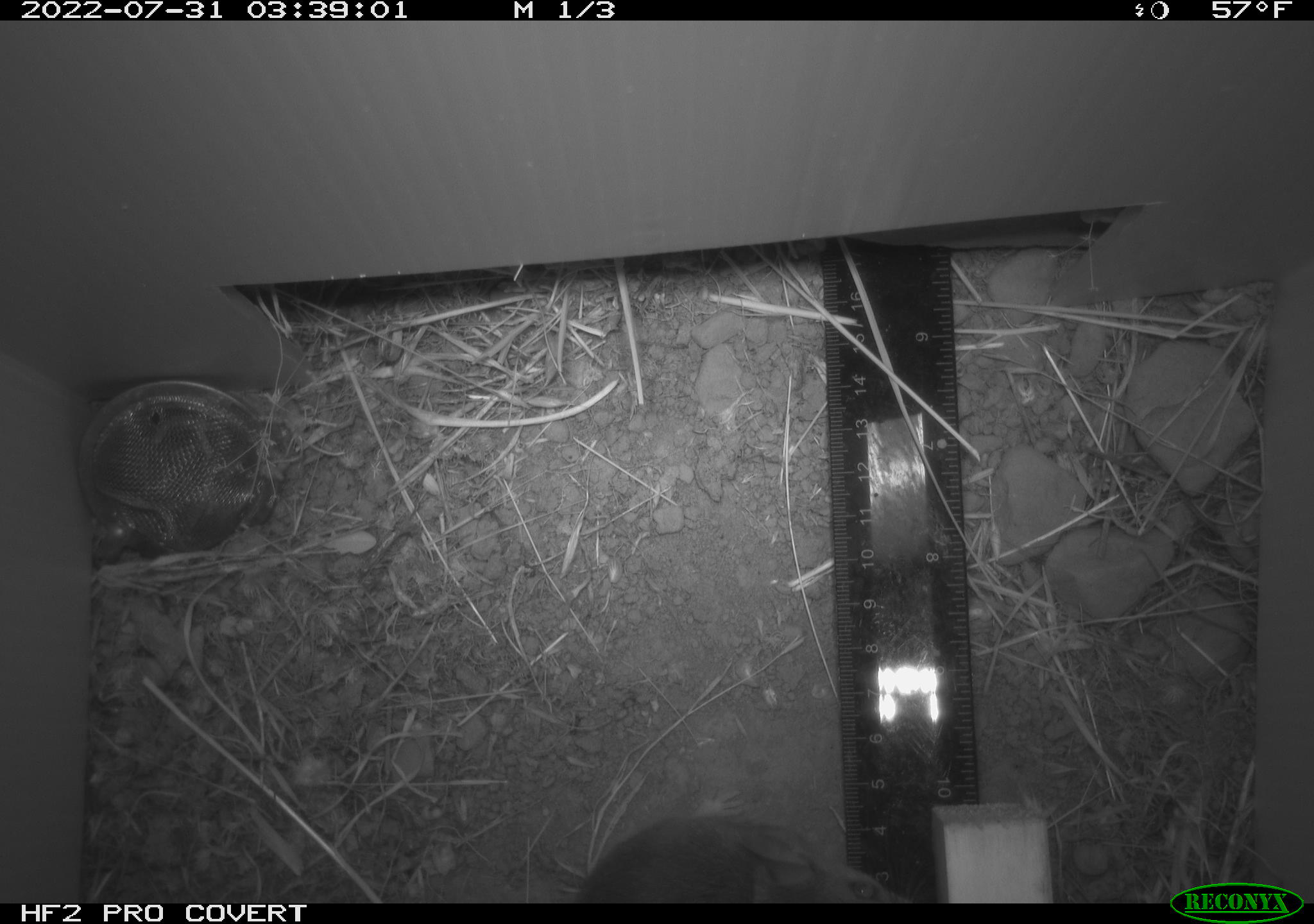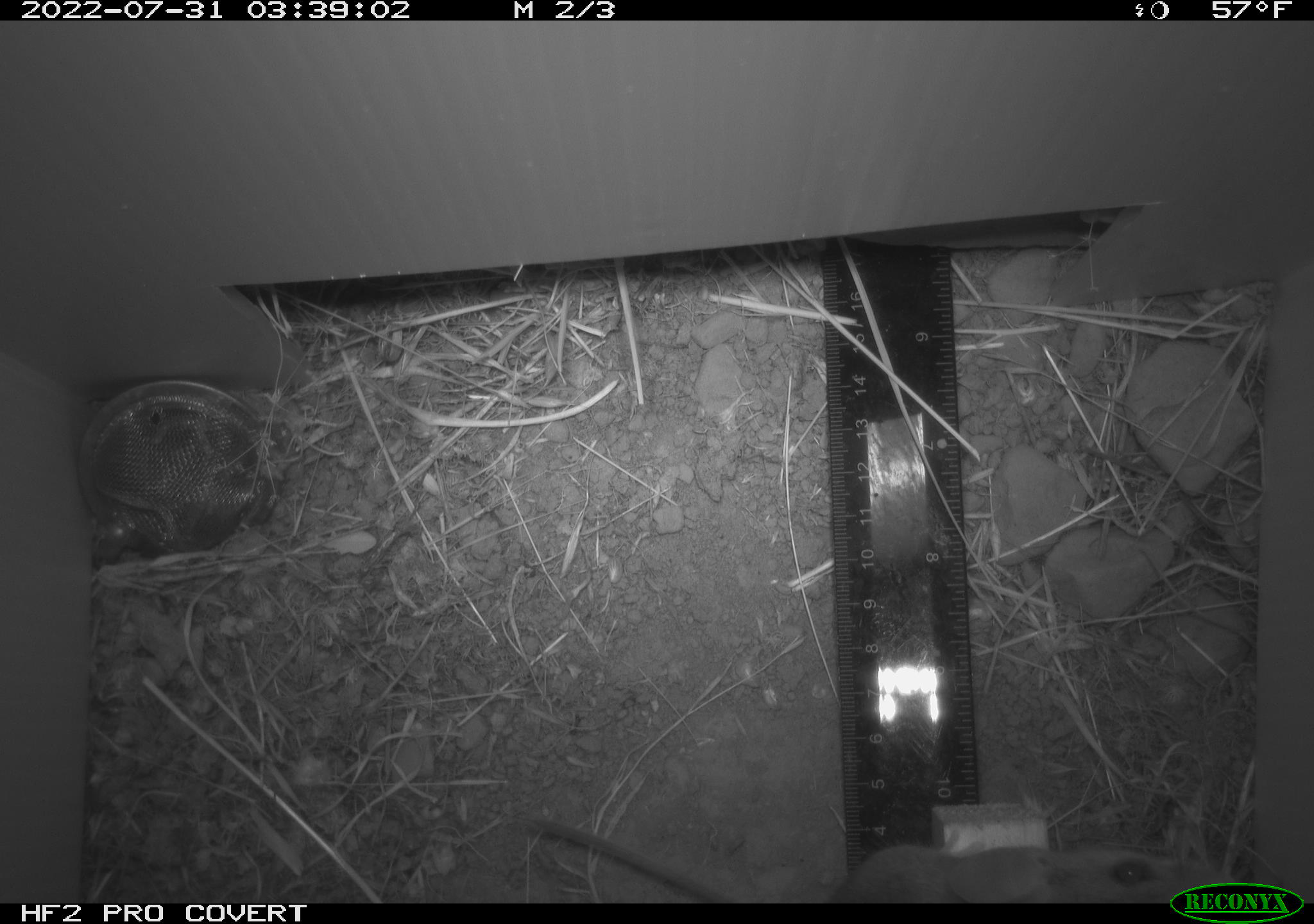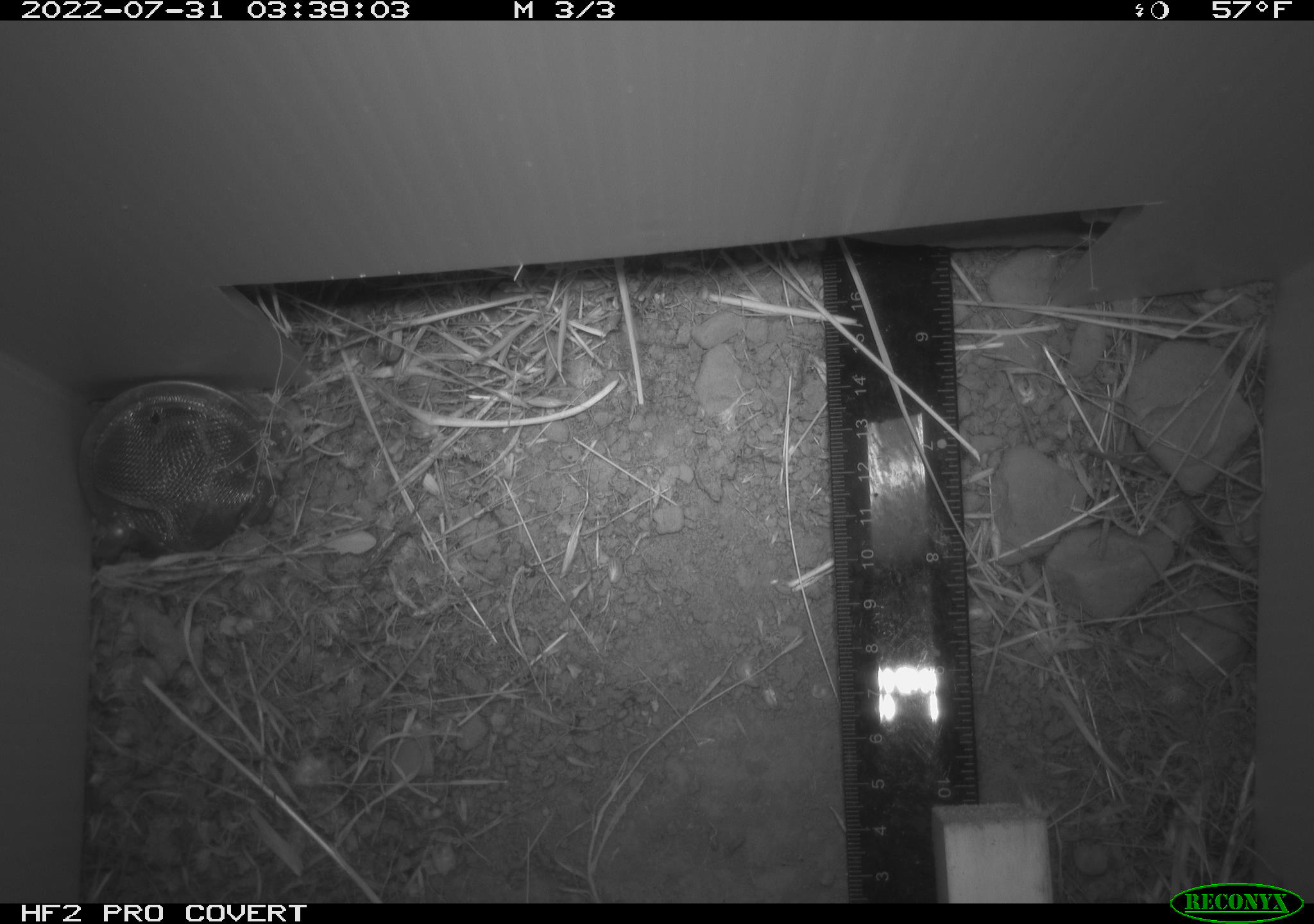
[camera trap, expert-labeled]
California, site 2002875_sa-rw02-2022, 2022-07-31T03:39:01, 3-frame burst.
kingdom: Animalia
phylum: Chordata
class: Mammalia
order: Rodentia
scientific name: Rodentia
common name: mouse species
Mouse species (Rodentia).